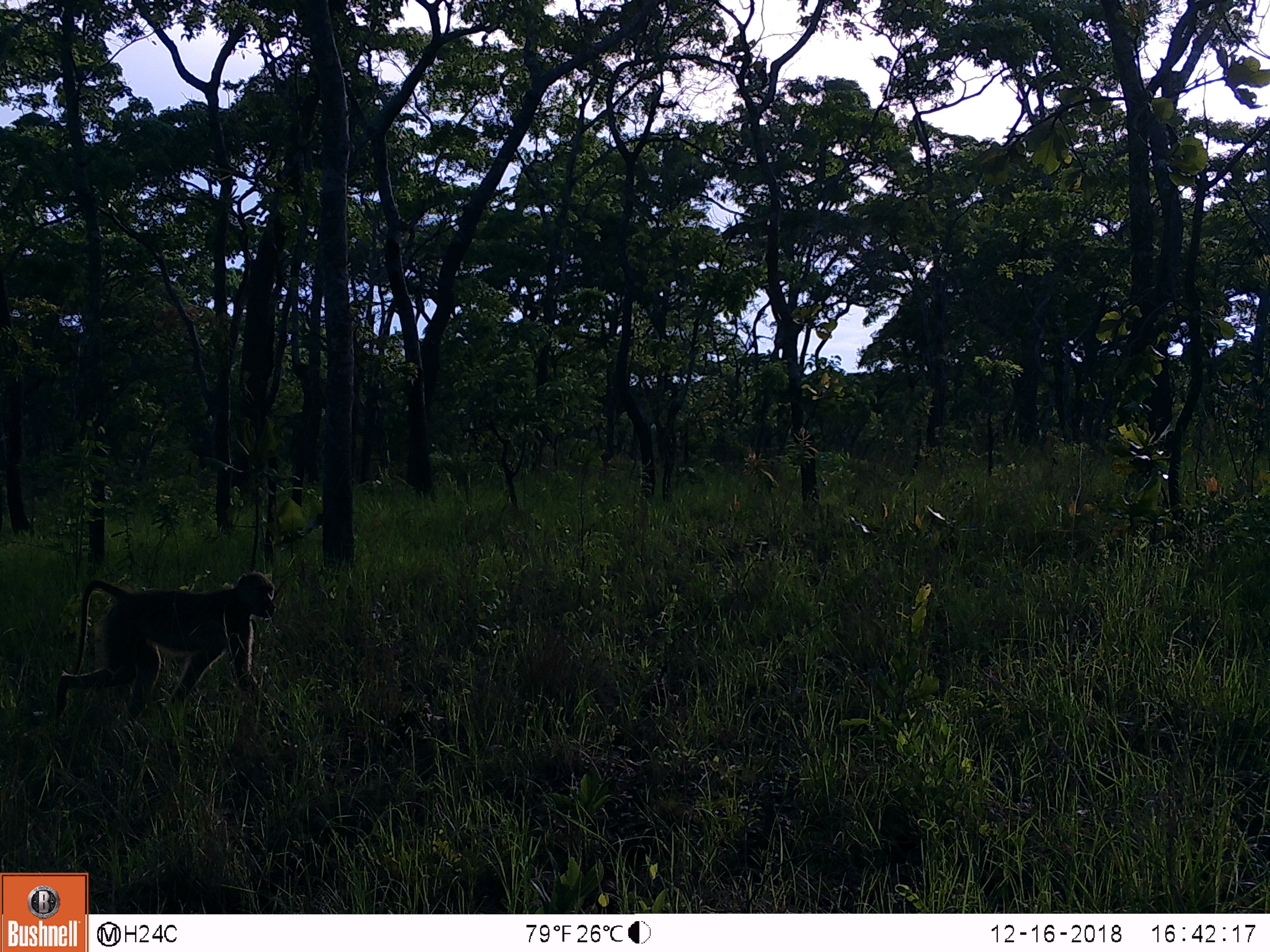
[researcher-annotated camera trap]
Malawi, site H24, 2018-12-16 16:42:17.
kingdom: Animalia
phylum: Chordata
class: Mammalia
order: Primates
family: Cercopithecidae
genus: Papio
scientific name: Papio cynocephalus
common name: yellow baboon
Yellow baboon (Papio cynocephalus), count 1.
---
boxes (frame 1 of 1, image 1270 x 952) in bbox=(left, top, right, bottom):
yellow baboon: bbox=(37, 570, 282, 725)